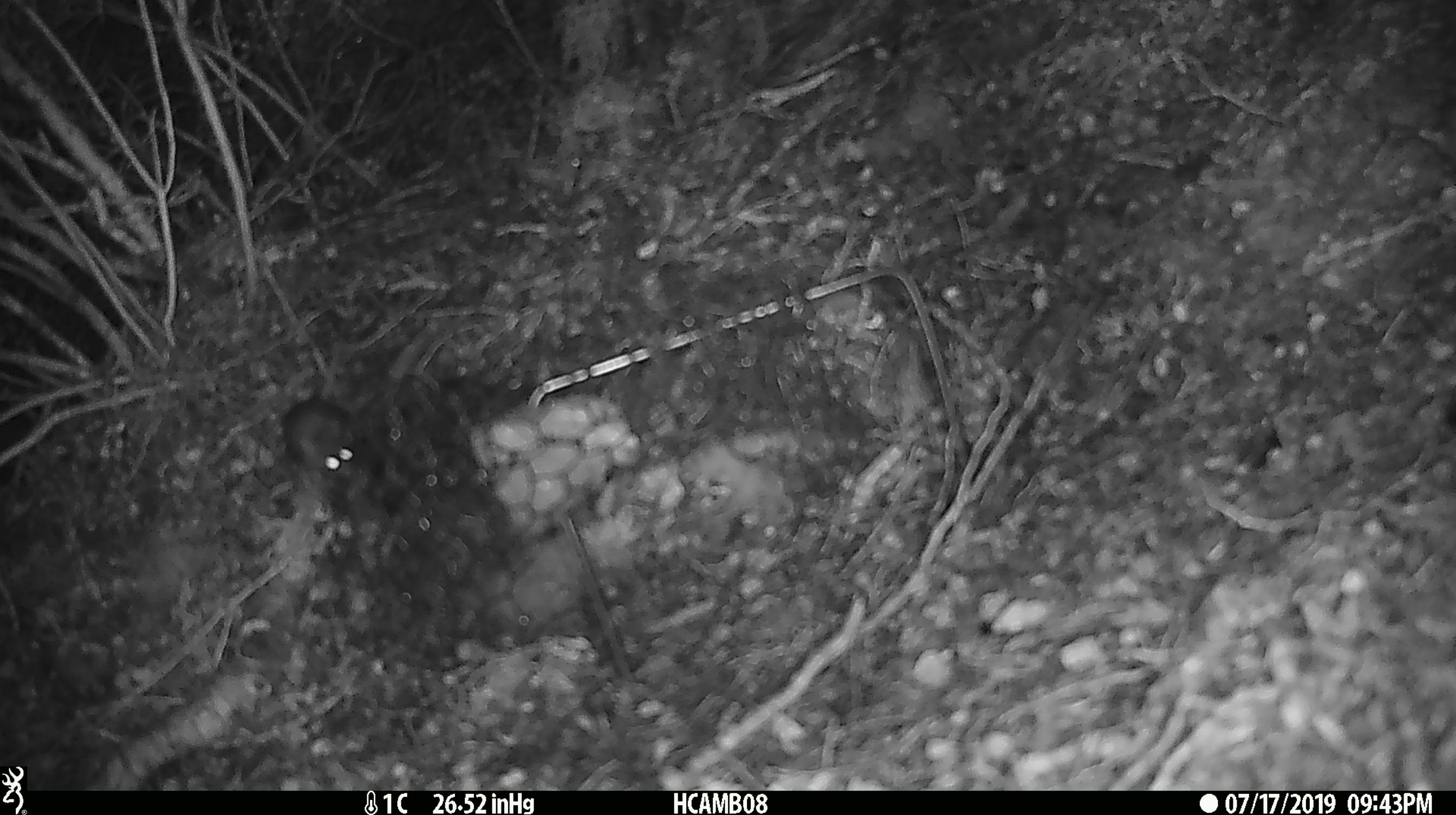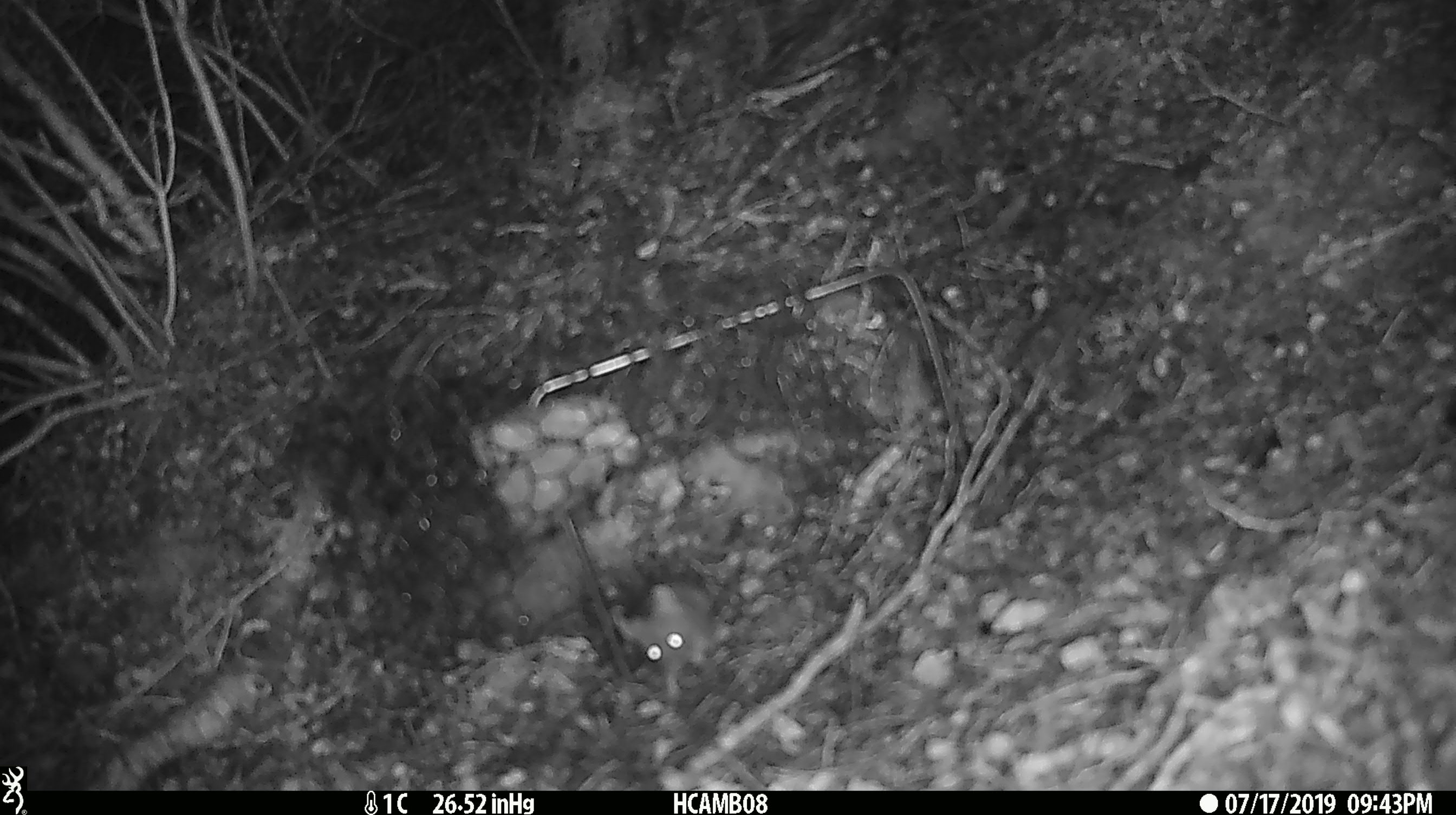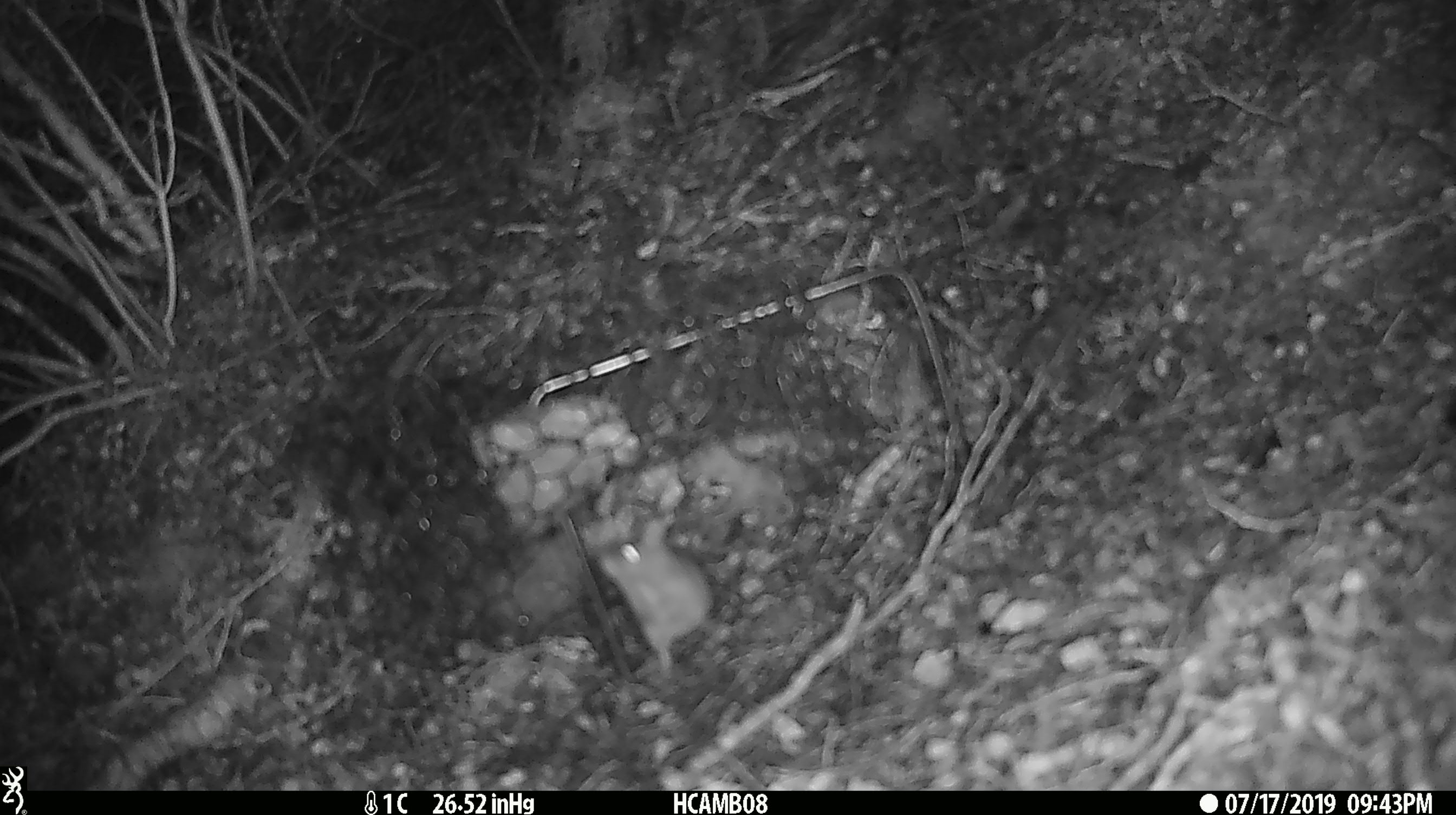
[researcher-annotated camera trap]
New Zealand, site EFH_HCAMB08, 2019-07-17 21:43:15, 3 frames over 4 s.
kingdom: Animalia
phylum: Chordata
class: Mammalia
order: Rodentia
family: Muridae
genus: Mus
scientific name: Mus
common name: mouse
Mouse (Mus).